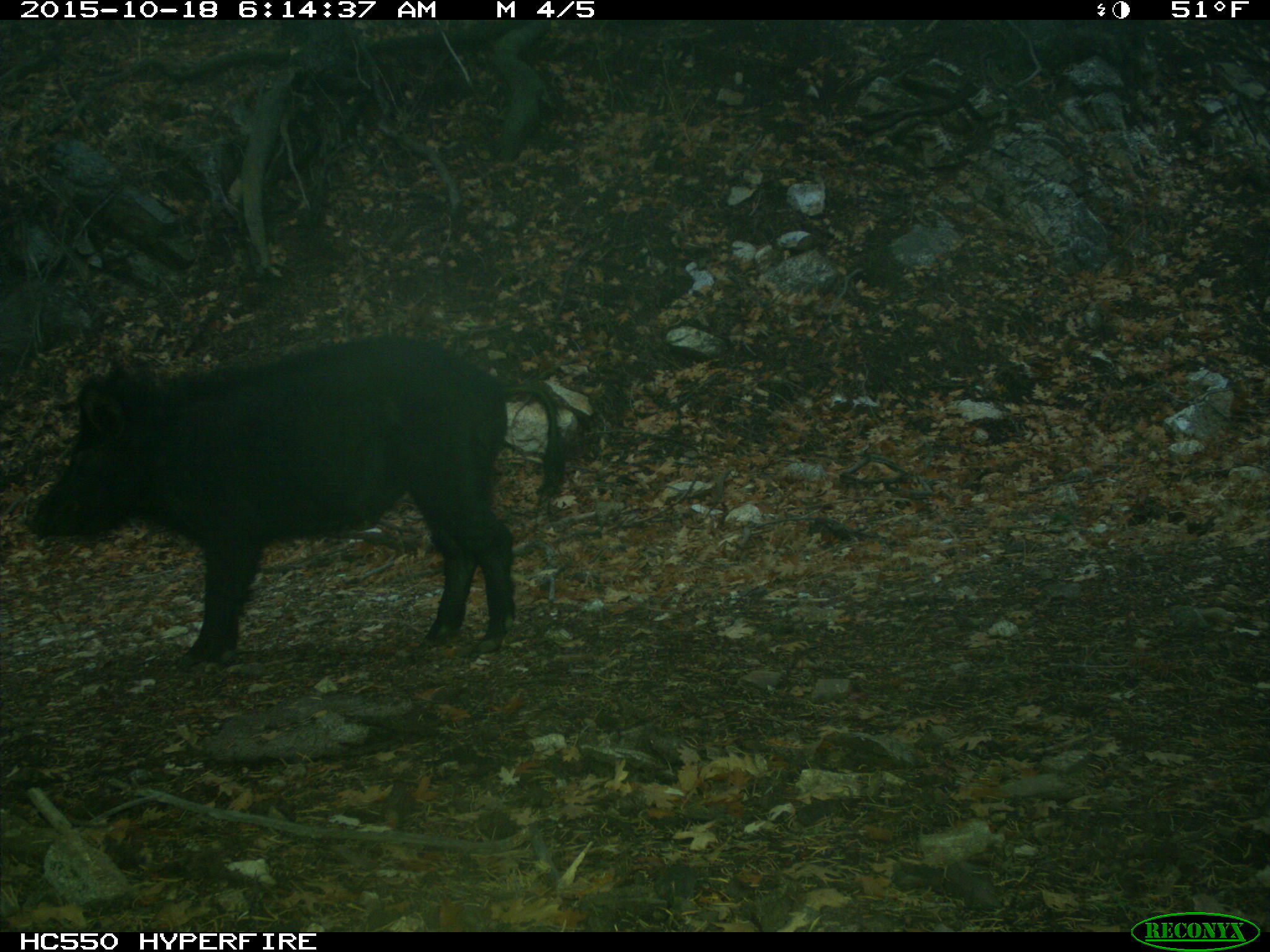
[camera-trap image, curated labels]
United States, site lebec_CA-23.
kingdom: Animalia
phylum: Chordata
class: Mammalia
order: Artiodactyla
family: Suidae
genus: Sus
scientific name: Sus scrofa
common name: wild boar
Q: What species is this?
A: Sus scrofa (wild boar).